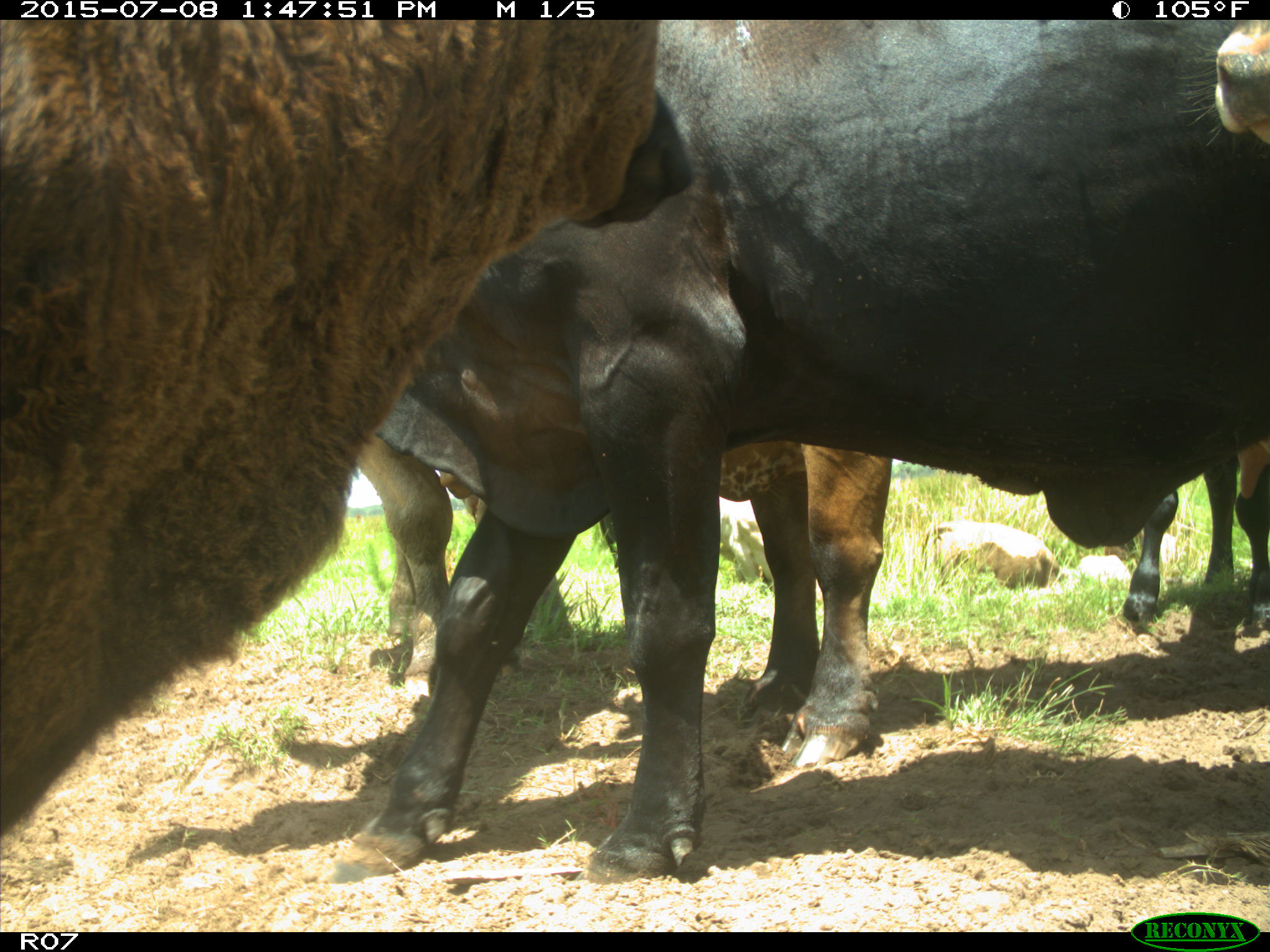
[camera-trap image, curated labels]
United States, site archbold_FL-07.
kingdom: Animalia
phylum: Chordata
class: Mammalia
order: Artiodactyla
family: Bovidae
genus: Bos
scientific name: Bos taurus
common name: domestic cow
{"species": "Bos taurus (domestic cow)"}